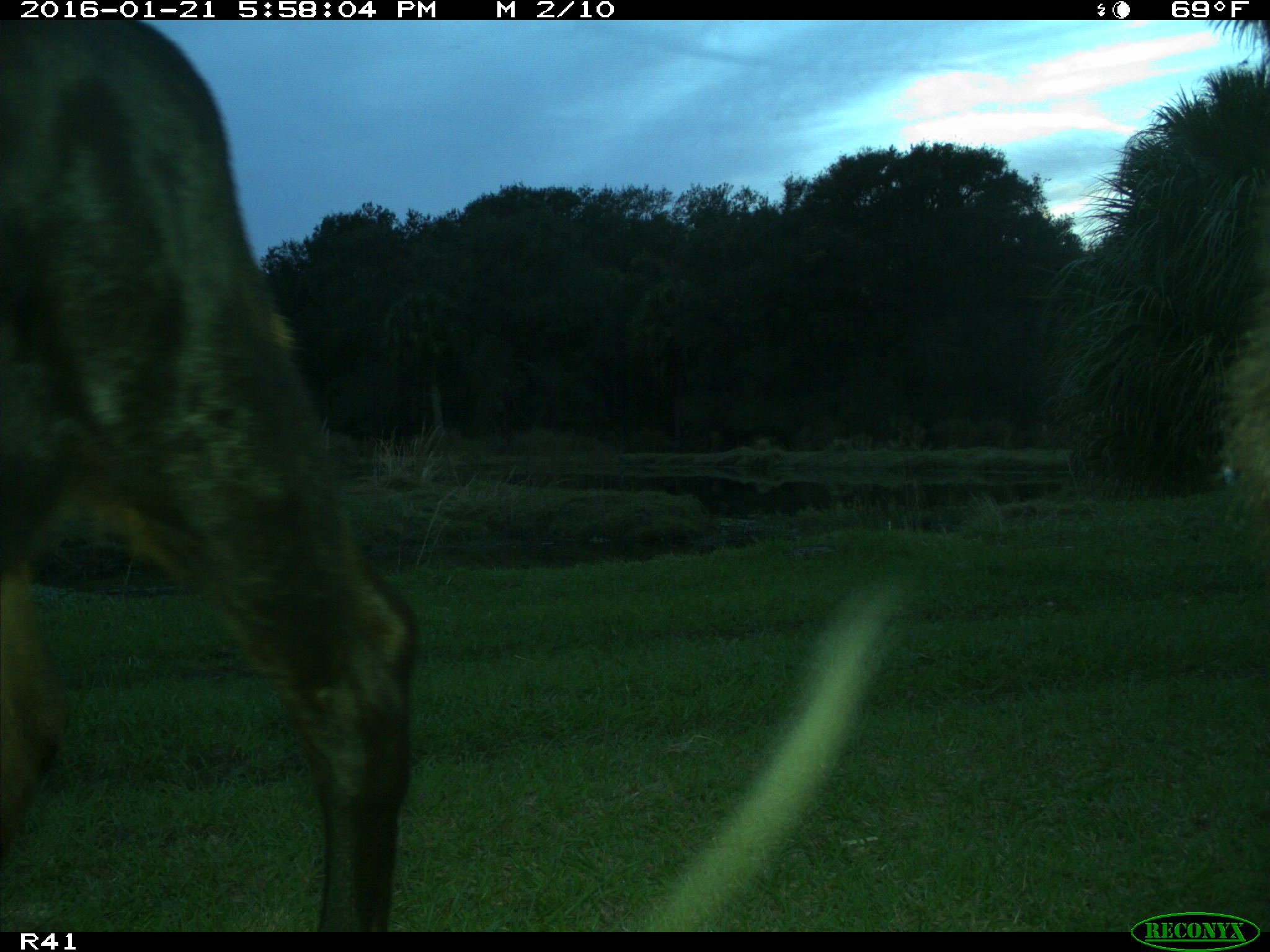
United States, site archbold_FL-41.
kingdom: Animalia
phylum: Chordata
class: Mammalia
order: Artiodactyla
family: Bovidae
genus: Bos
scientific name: Bos taurus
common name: domestic cow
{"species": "Bos taurus (domestic cow)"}